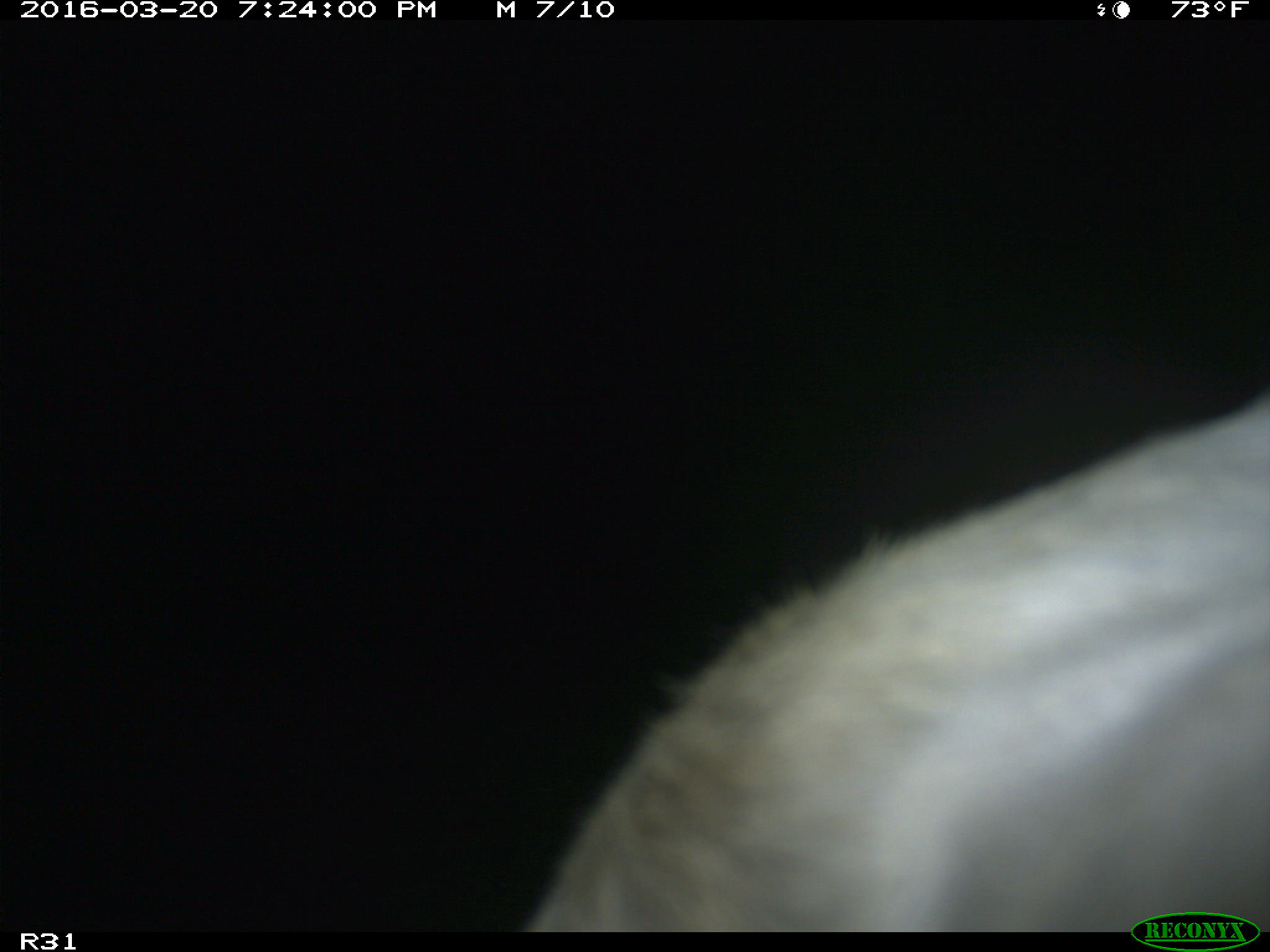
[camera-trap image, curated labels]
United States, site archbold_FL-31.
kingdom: Animalia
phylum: Chordata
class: Mammalia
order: Artiodactyla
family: Bovidae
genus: Bos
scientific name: Bos taurus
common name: domestic cow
Bos taurus (domestic cow).